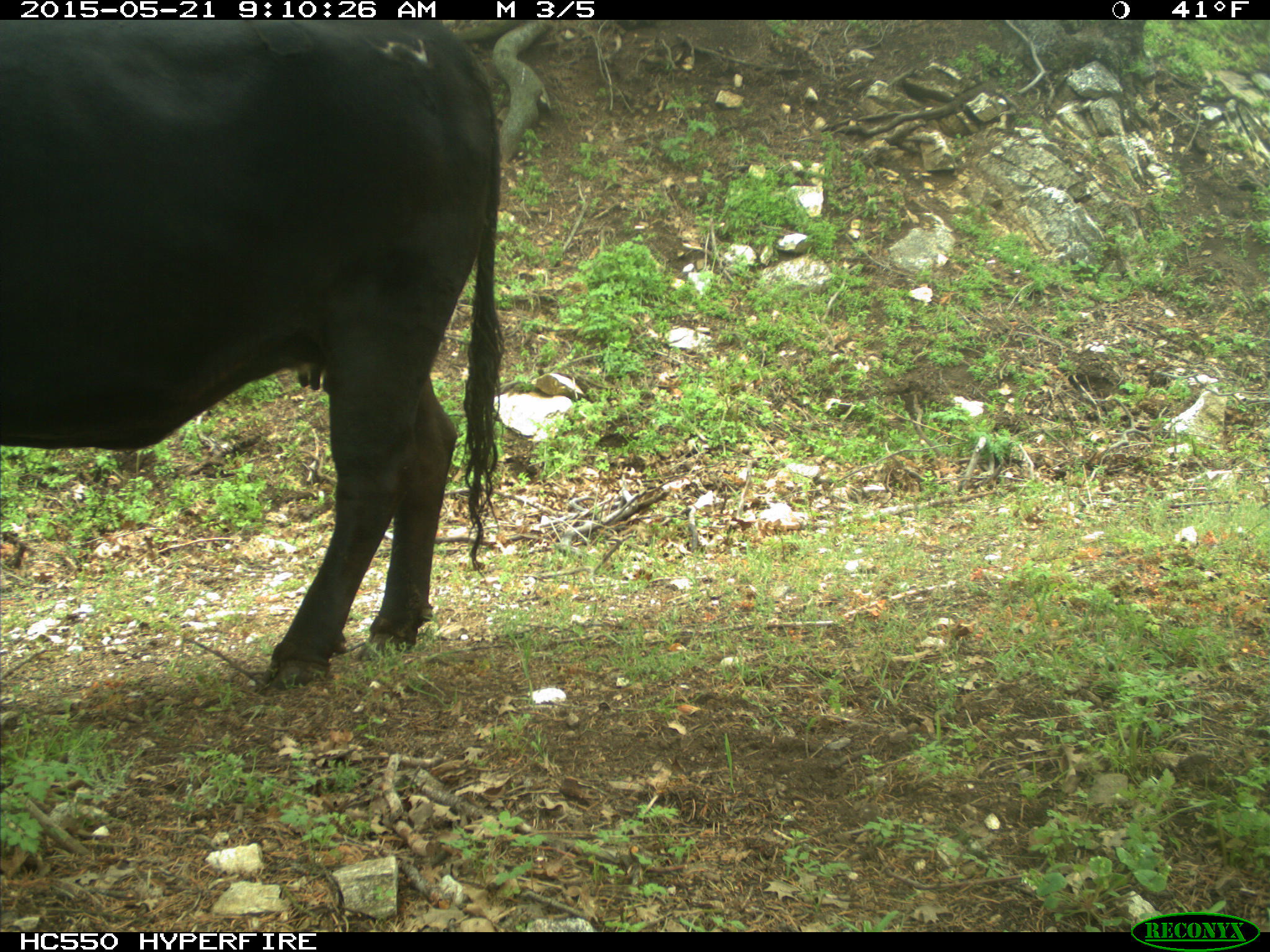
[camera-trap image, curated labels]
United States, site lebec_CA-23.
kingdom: Animalia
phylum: Chordata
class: Mammalia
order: Artiodactyla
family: Bovidae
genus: Bos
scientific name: Bos taurus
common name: domestic cow